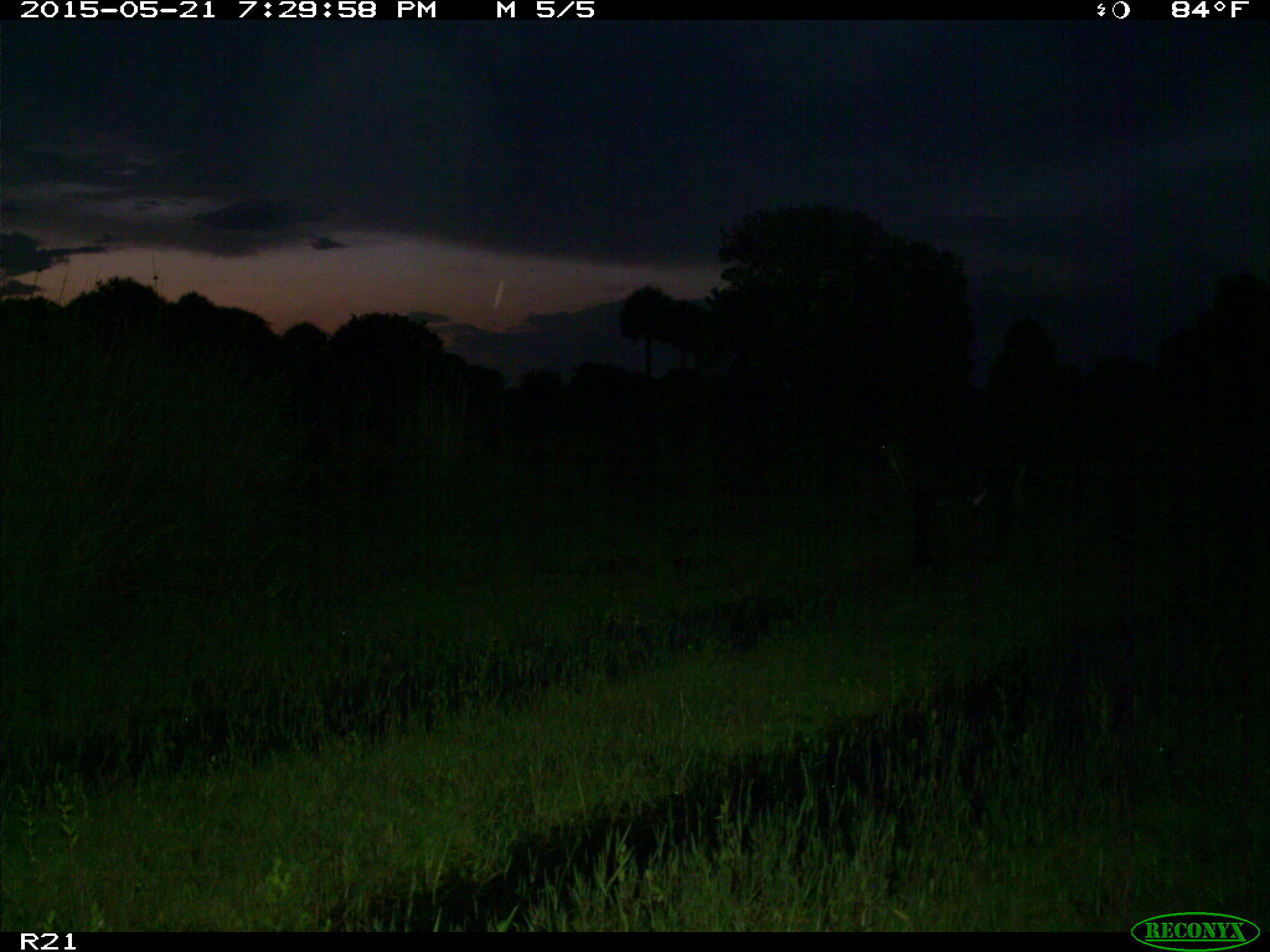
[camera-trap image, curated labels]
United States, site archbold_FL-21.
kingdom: Animalia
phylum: Chordata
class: Mammalia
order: Artiodactyla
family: Bovidae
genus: Bos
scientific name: Bos taurus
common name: domestic cow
Bos taurus (domestic cow).